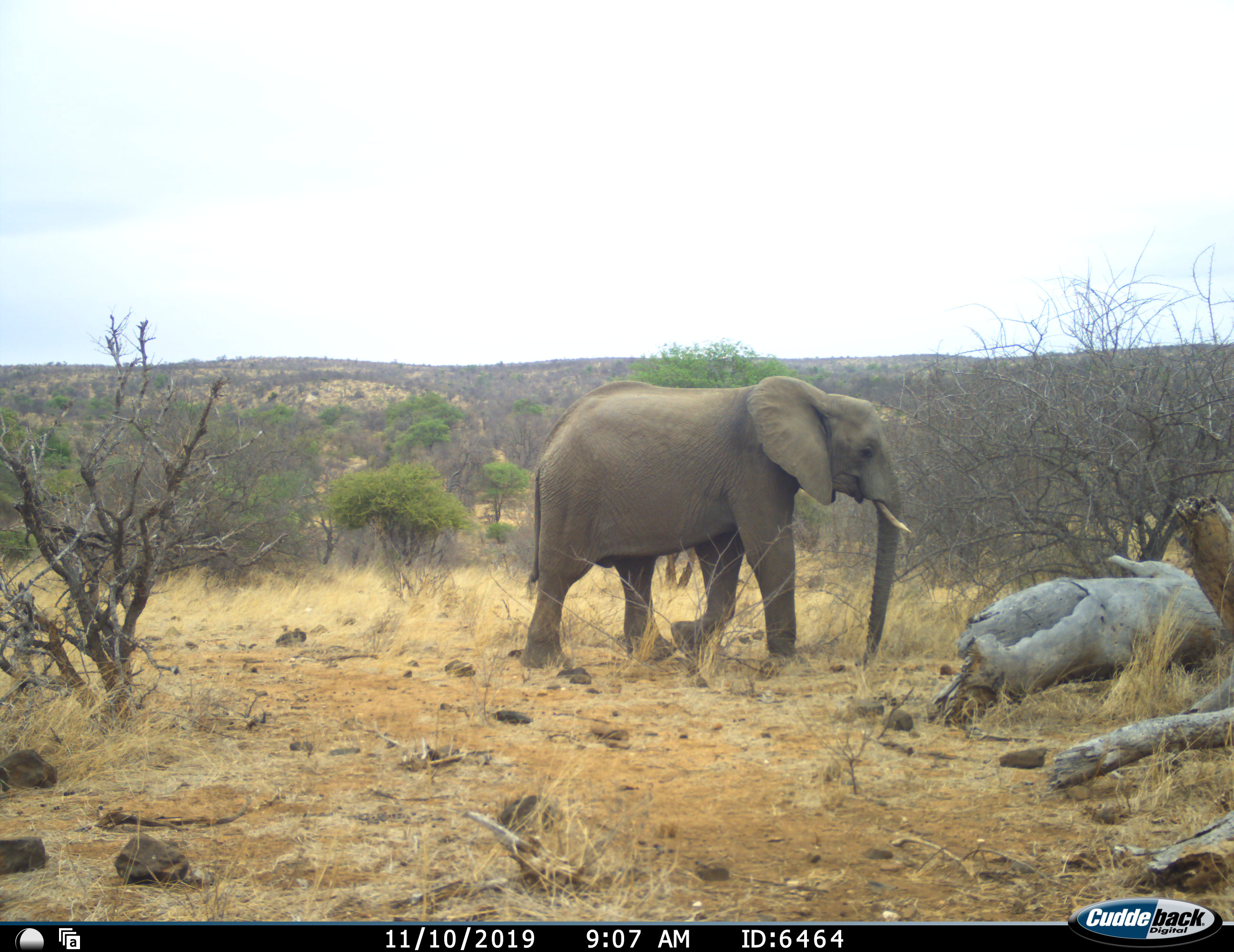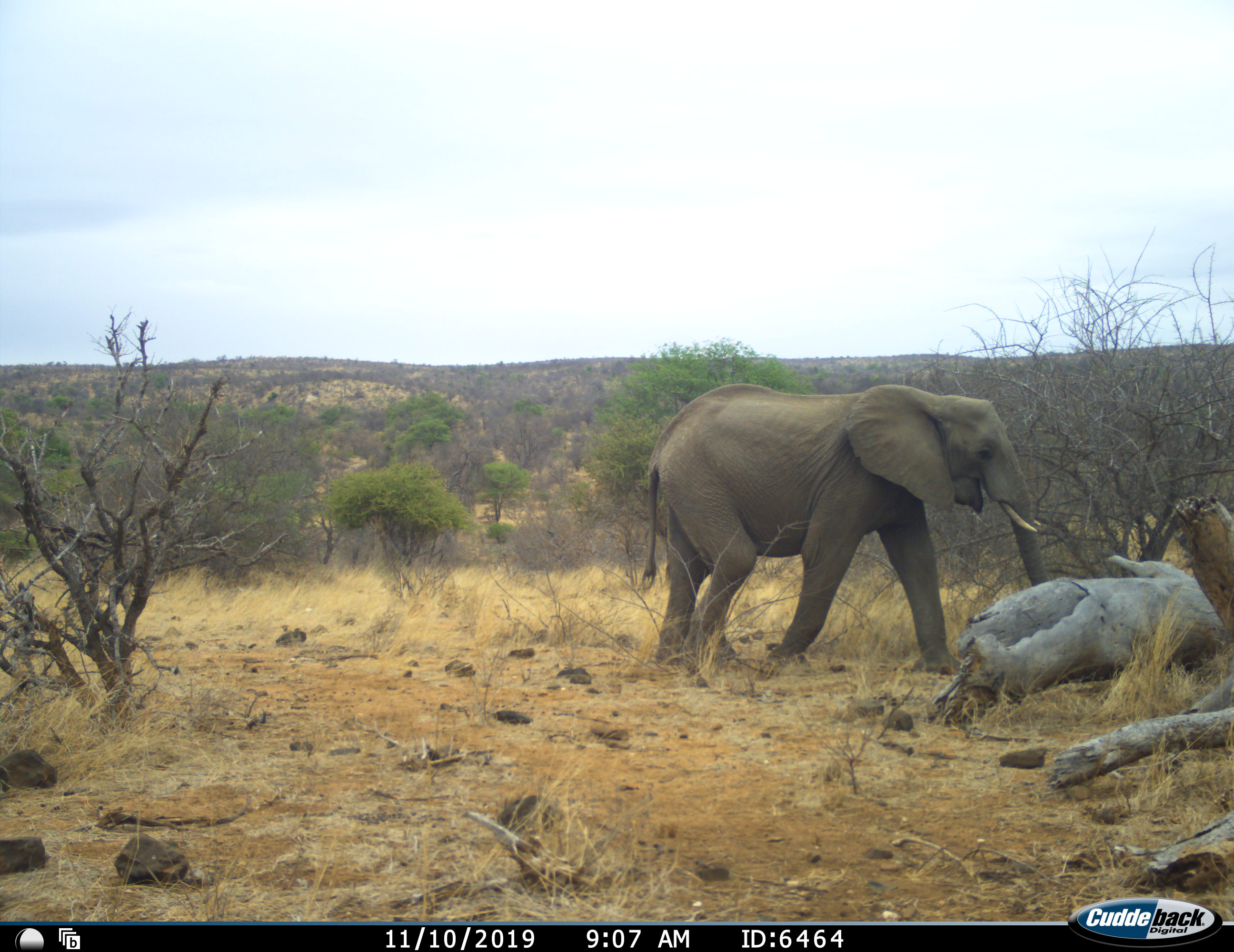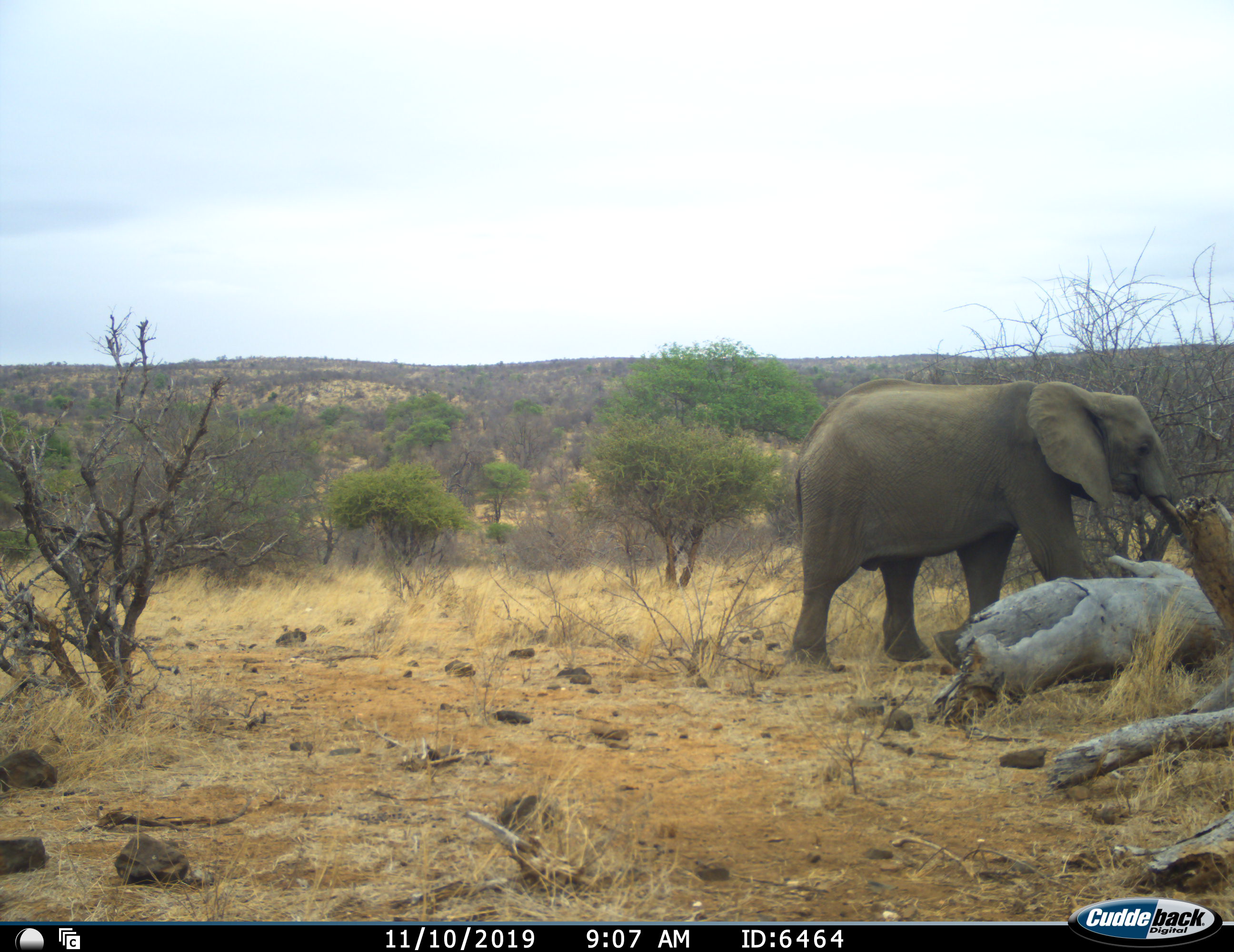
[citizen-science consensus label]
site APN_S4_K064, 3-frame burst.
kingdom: Animalia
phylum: Chordata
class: Mammalia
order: Proboscidea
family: Elephantidae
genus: Loxodonta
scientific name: Loxodonta africana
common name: african bush elephant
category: elephant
Elephant (african bush elephant) (Loxodonta africana), count 1. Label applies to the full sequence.